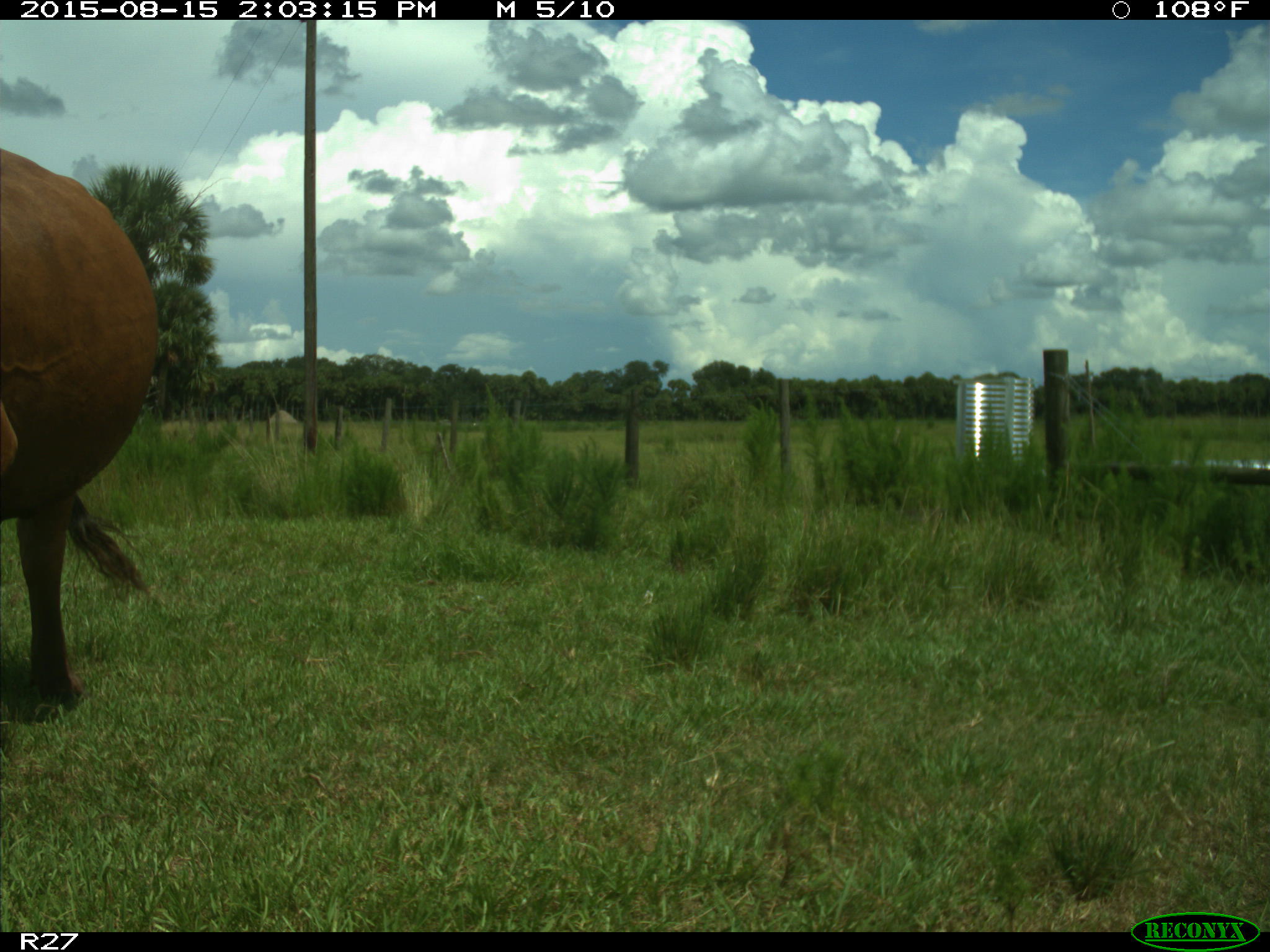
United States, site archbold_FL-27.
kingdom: Animalia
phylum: Chordata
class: Mammalia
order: Artiodactyla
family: Bovidae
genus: Bos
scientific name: Bos taurus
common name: domestic cow